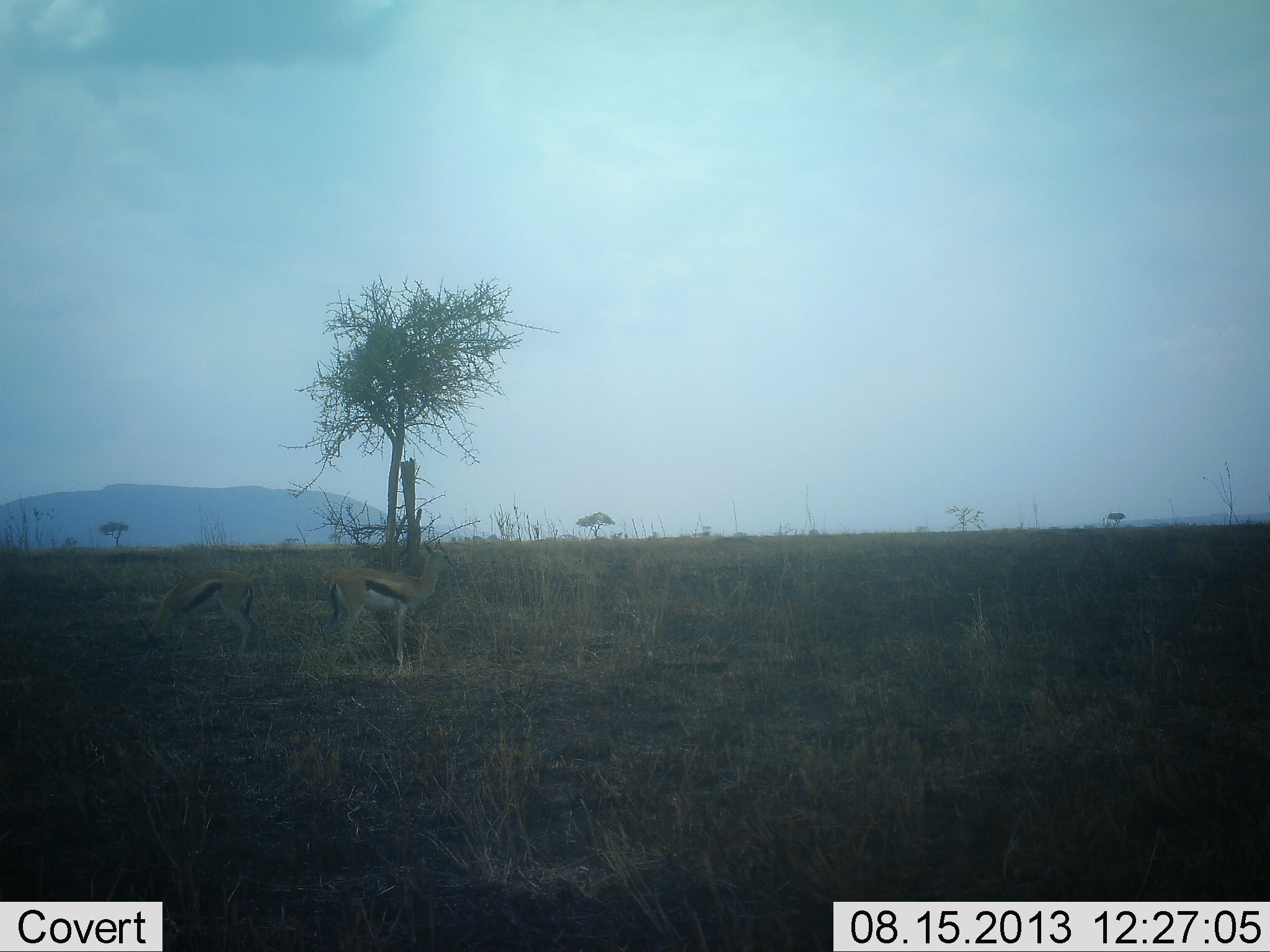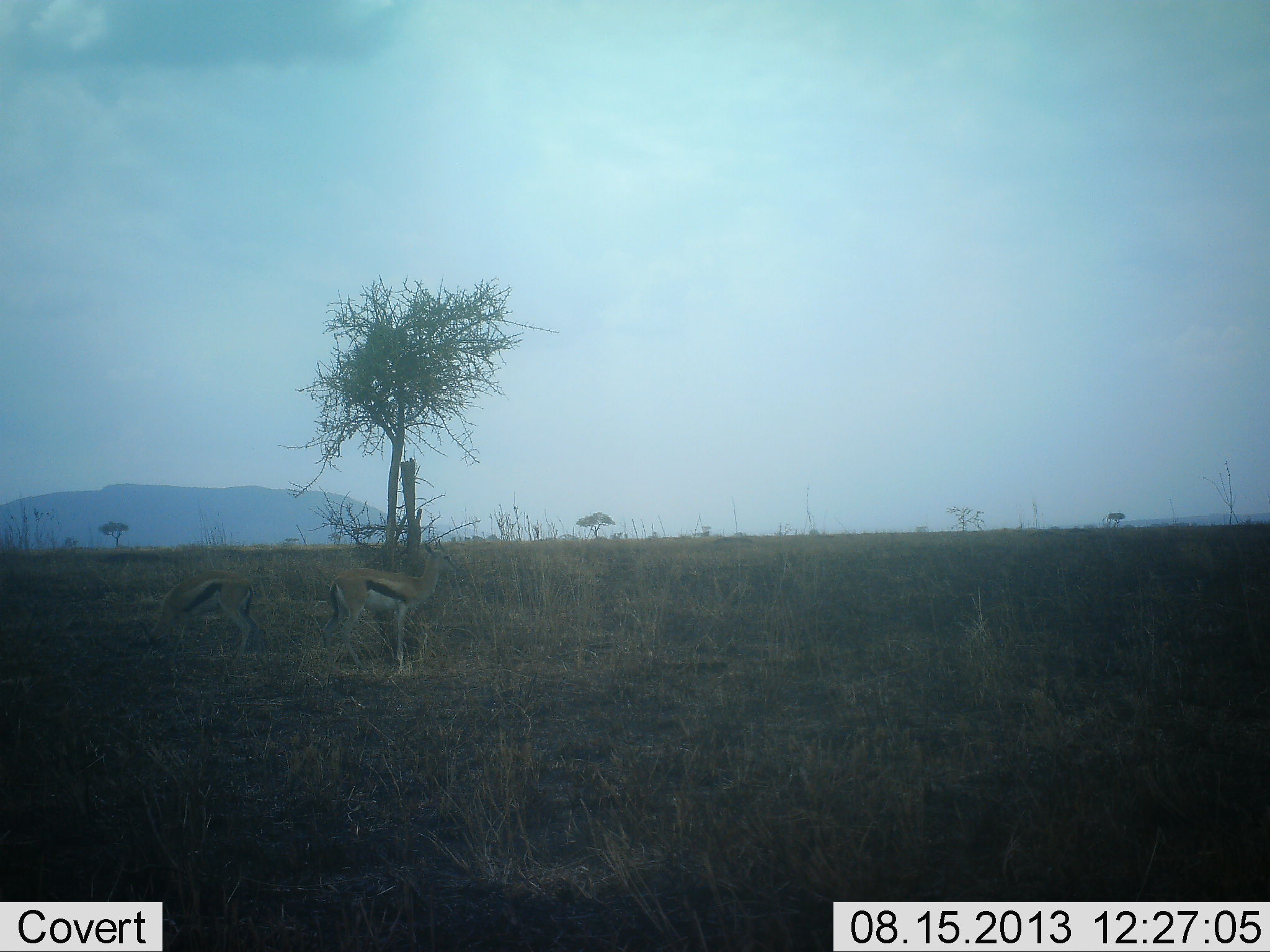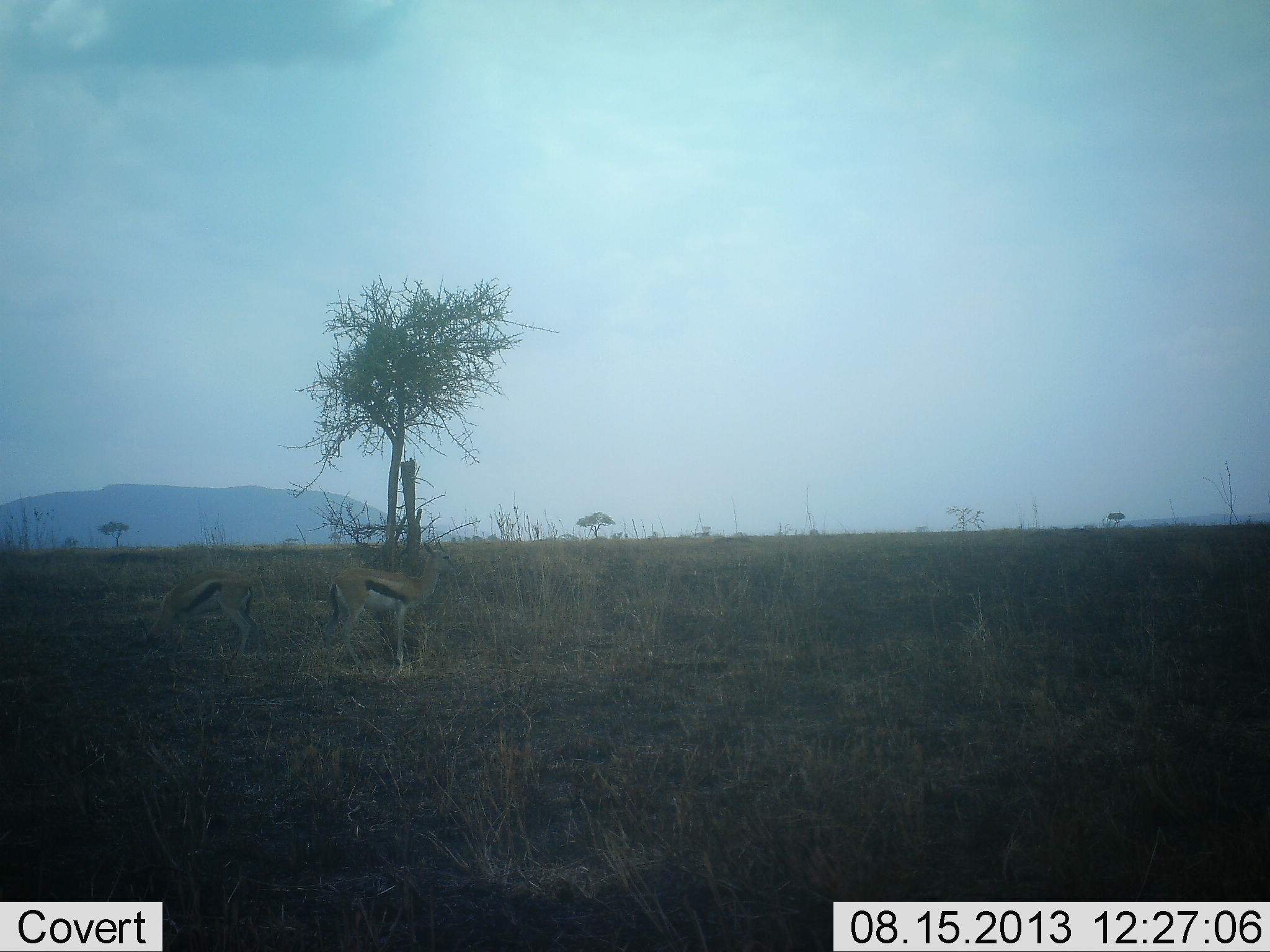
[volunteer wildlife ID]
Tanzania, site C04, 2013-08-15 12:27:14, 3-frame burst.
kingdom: Animalia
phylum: Chordata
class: Mammalia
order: Artiodactyla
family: Bovidae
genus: Eudorcas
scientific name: Eudorcas thomsonii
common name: thomson's gazelle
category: gazellethomsons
Gazellethomsons (thomson's gazelle) (Eudorcas thomsonii), count 2. Behavior (volunteer vote fractions): standing 80%, resting 8%, moving 0%, interacting 4%. Young present (vote fraction): 0%. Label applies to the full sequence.